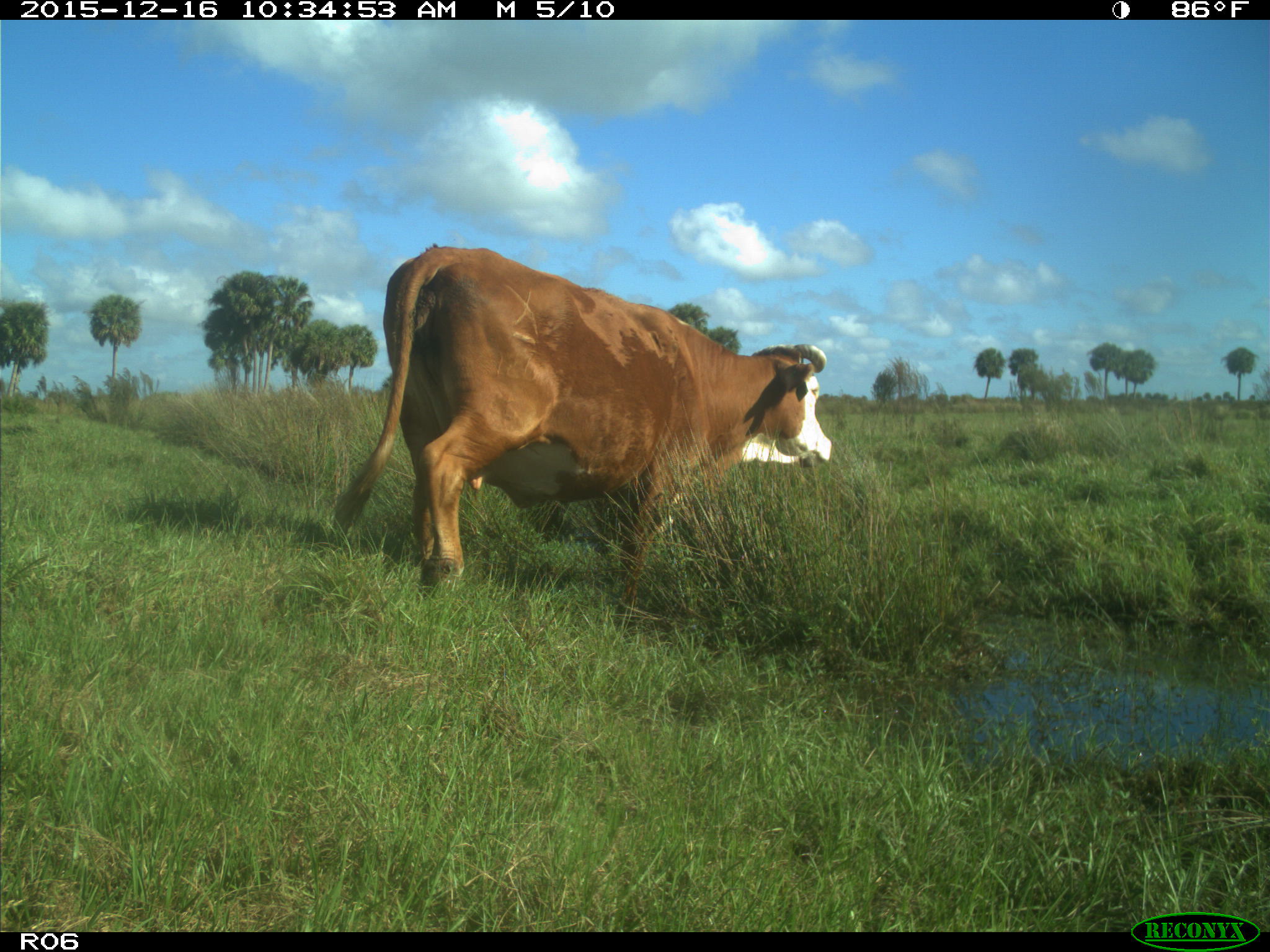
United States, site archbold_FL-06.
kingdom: Animalia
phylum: Chordata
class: Mammalia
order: Artiodactyla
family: Bovidae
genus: Bos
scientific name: Bos taurus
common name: domestic cow